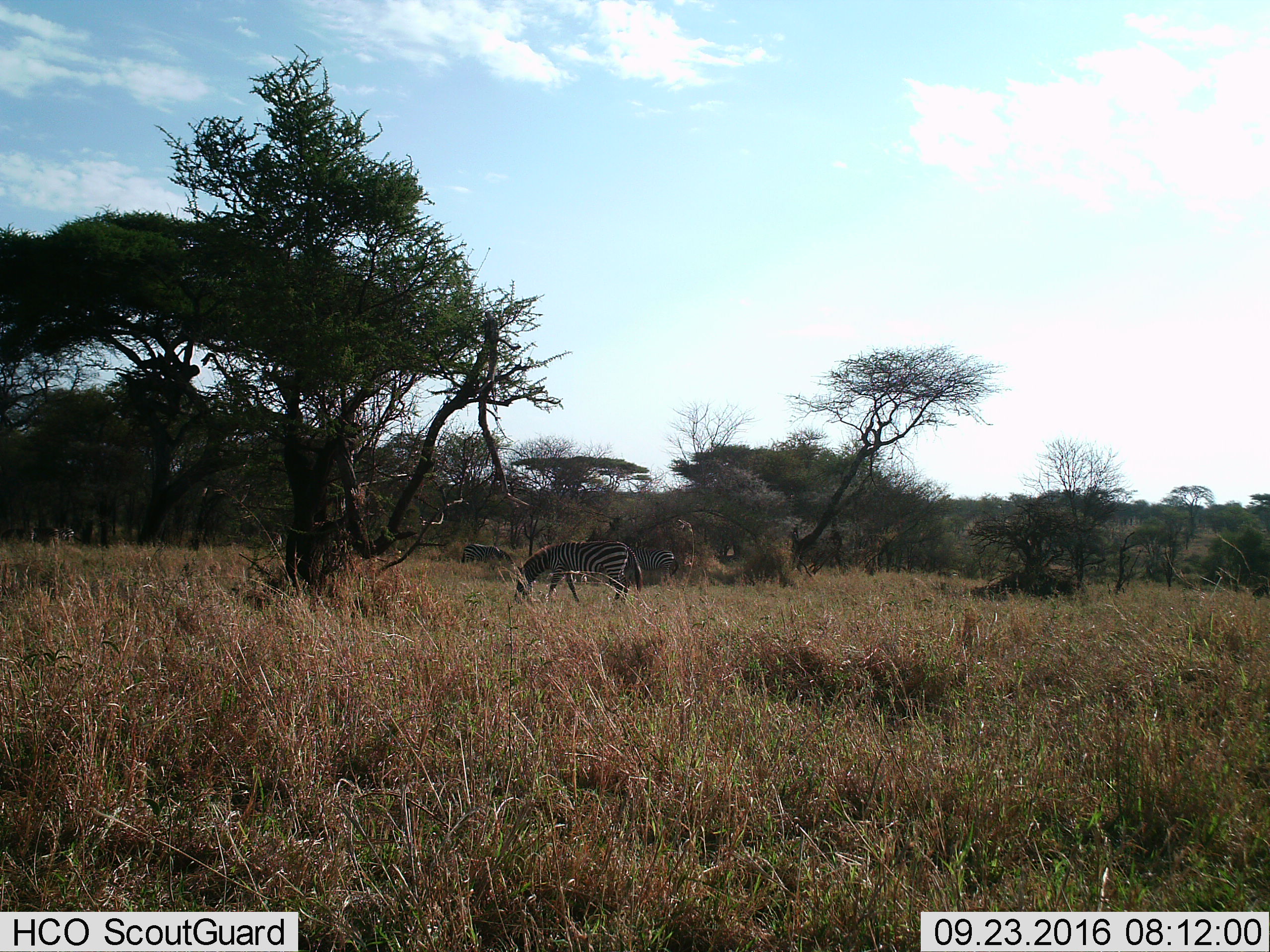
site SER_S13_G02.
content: unidentified animal